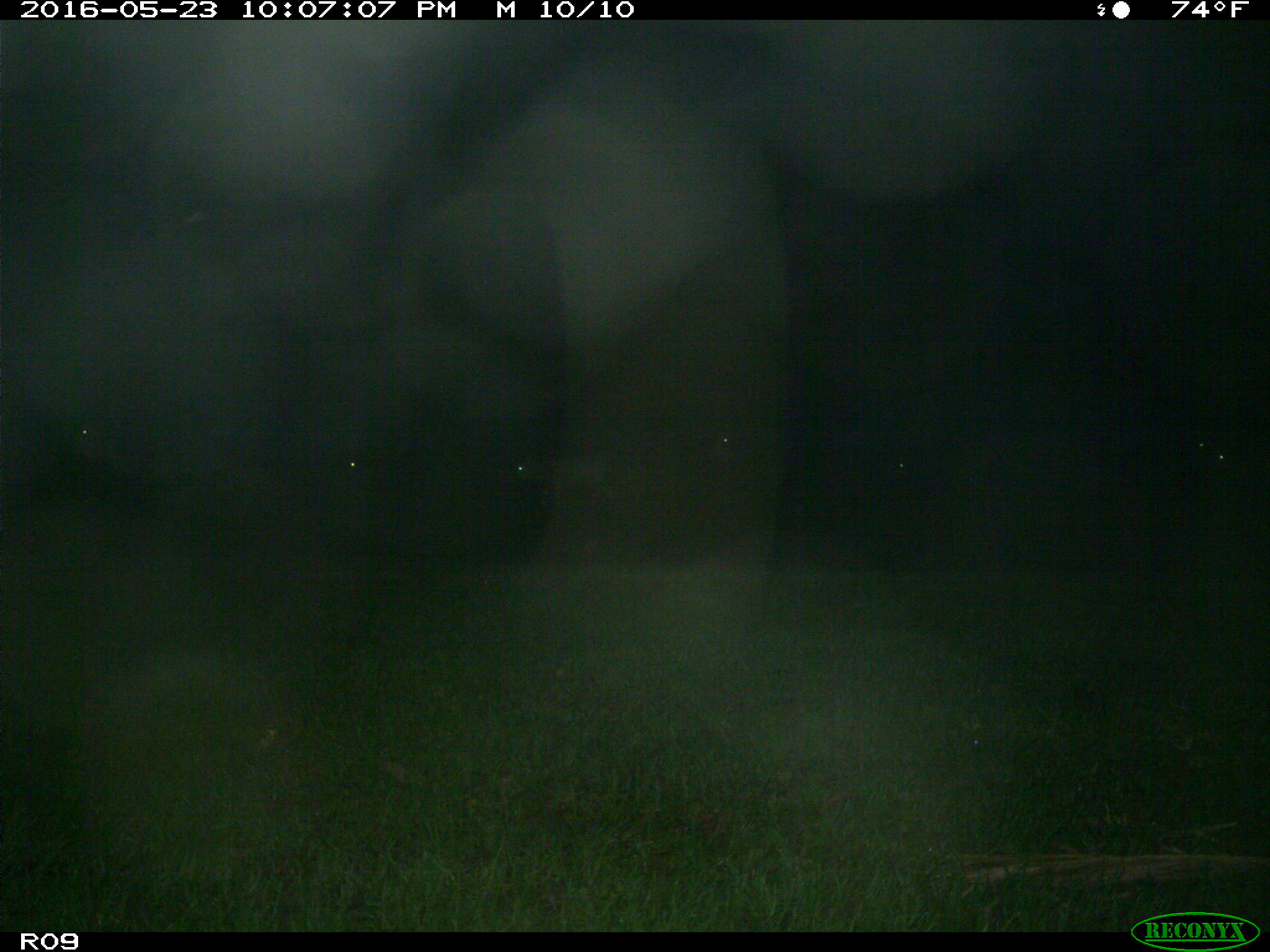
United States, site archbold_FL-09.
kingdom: Animalia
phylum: Chordata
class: Mammalia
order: Artiodactyla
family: Bovidae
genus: Bos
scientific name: Bos taurus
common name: domestic cow